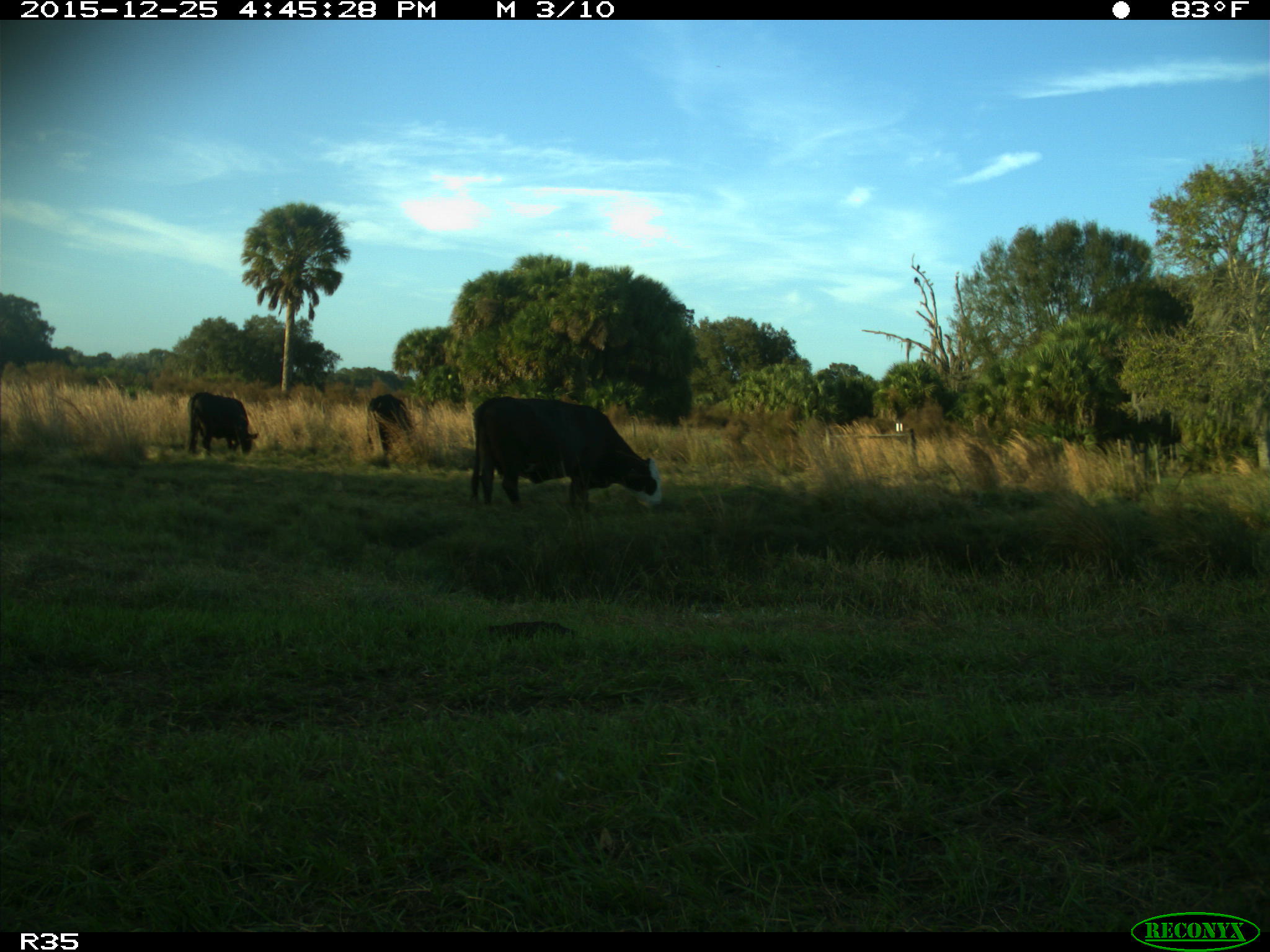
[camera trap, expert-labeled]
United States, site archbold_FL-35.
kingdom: Animalia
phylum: Chordata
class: Mammalia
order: Artiodactyla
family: Bovidae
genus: Bos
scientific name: Bos taurus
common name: domestic cow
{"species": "Bos taurus (domestic cow)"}